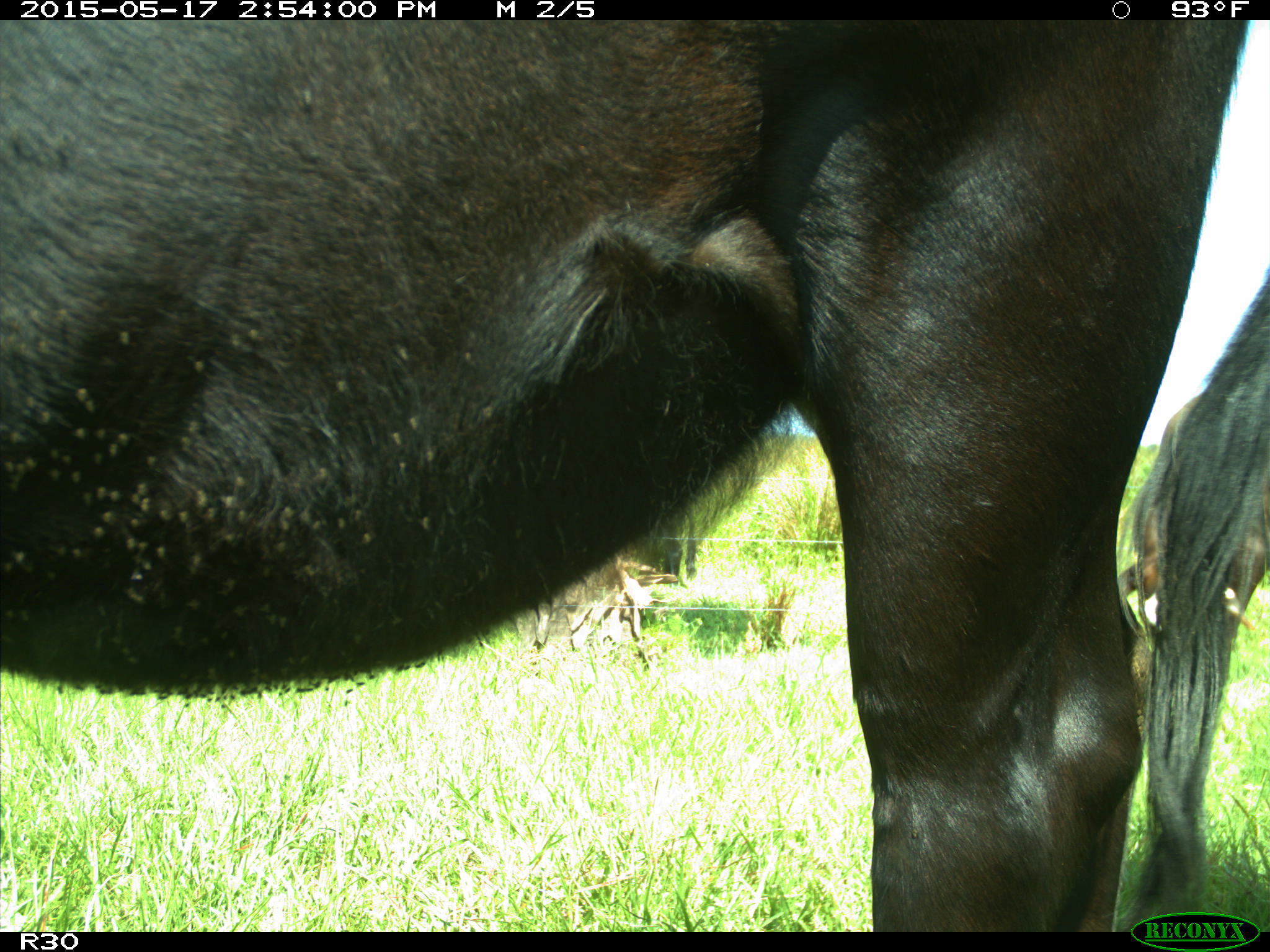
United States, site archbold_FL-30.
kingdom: Animalia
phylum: Chordata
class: Mammalia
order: Artiodactyla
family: Bovidae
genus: Bos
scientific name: Bos taurus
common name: domestic cow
Bos taurus (domestic cow).